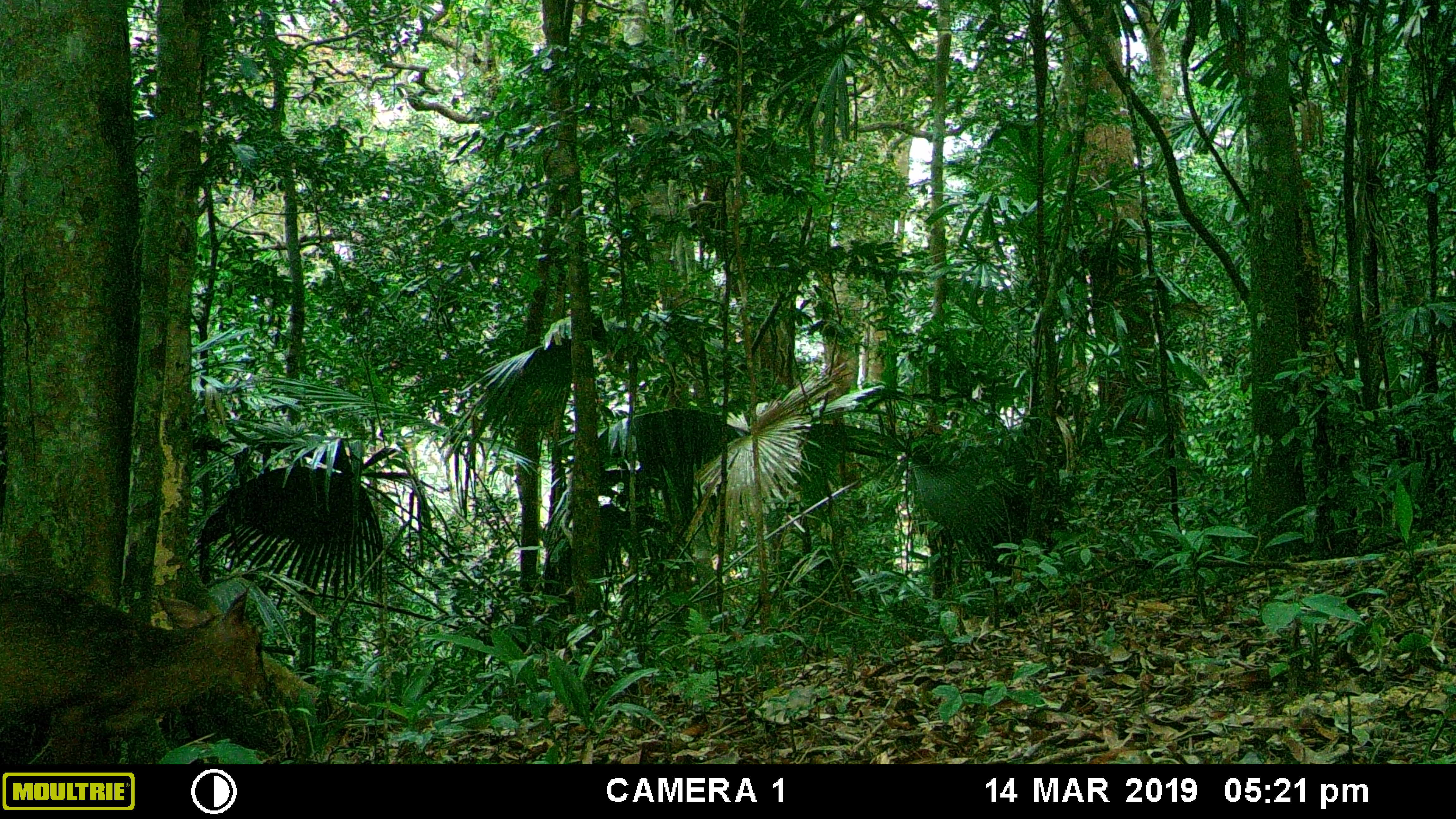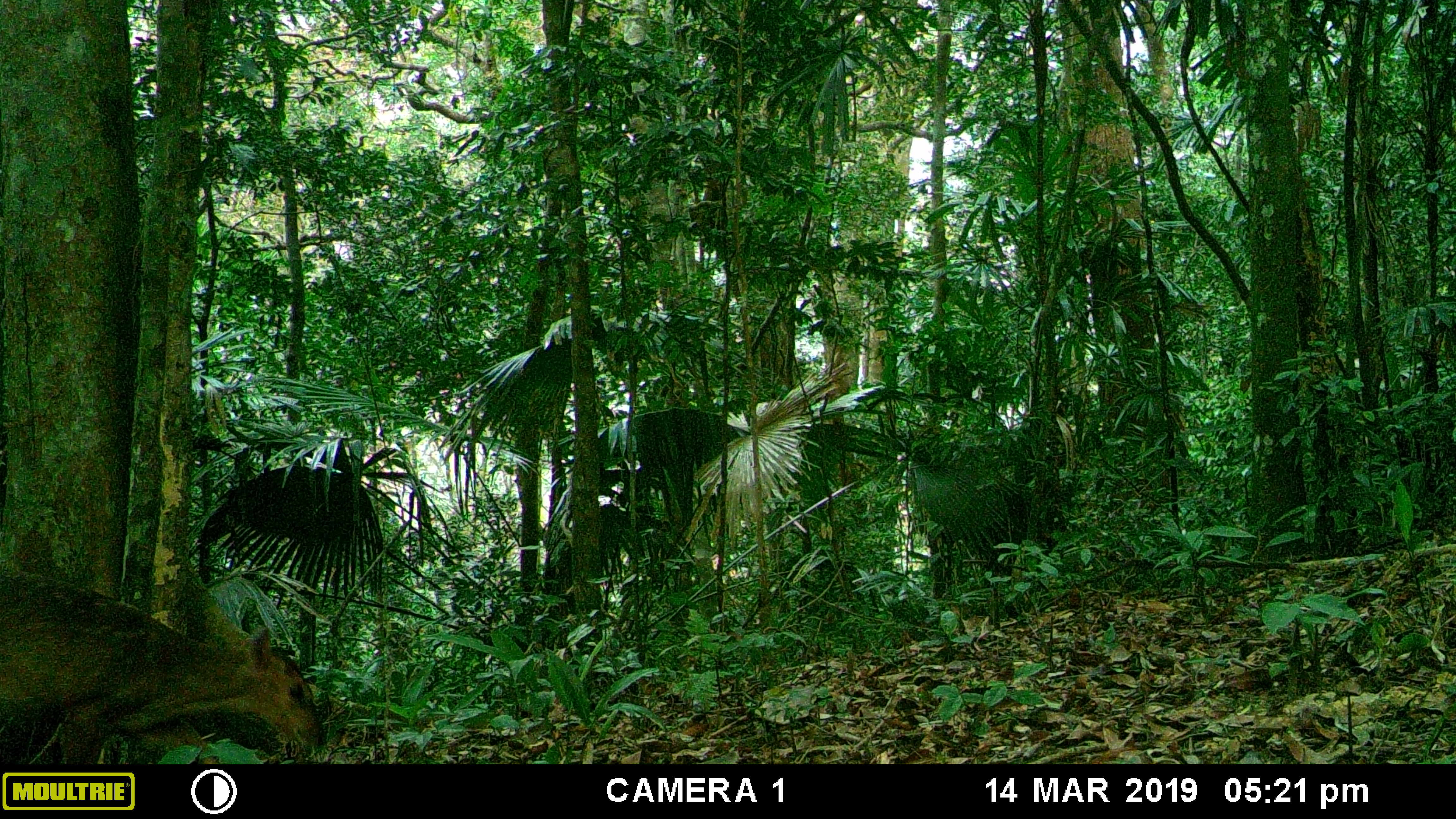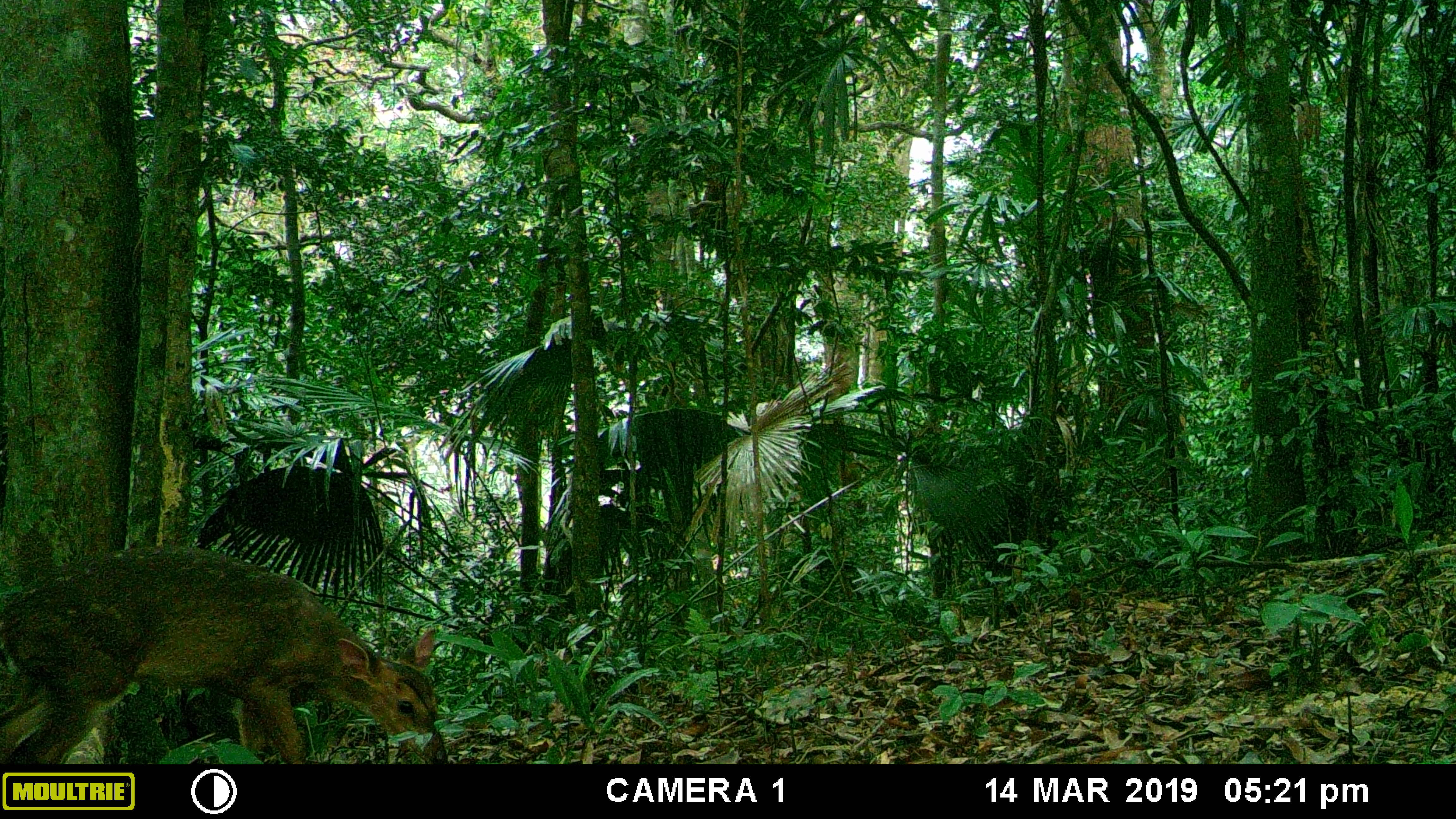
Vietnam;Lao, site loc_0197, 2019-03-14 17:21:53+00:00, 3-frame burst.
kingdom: Animalia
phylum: Chordata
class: Mammalia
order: Artiodactyla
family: Cervidae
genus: Muntiacus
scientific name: Muntiacus vuquangensis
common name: large-antlered muntjac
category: large antlered muntjac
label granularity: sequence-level